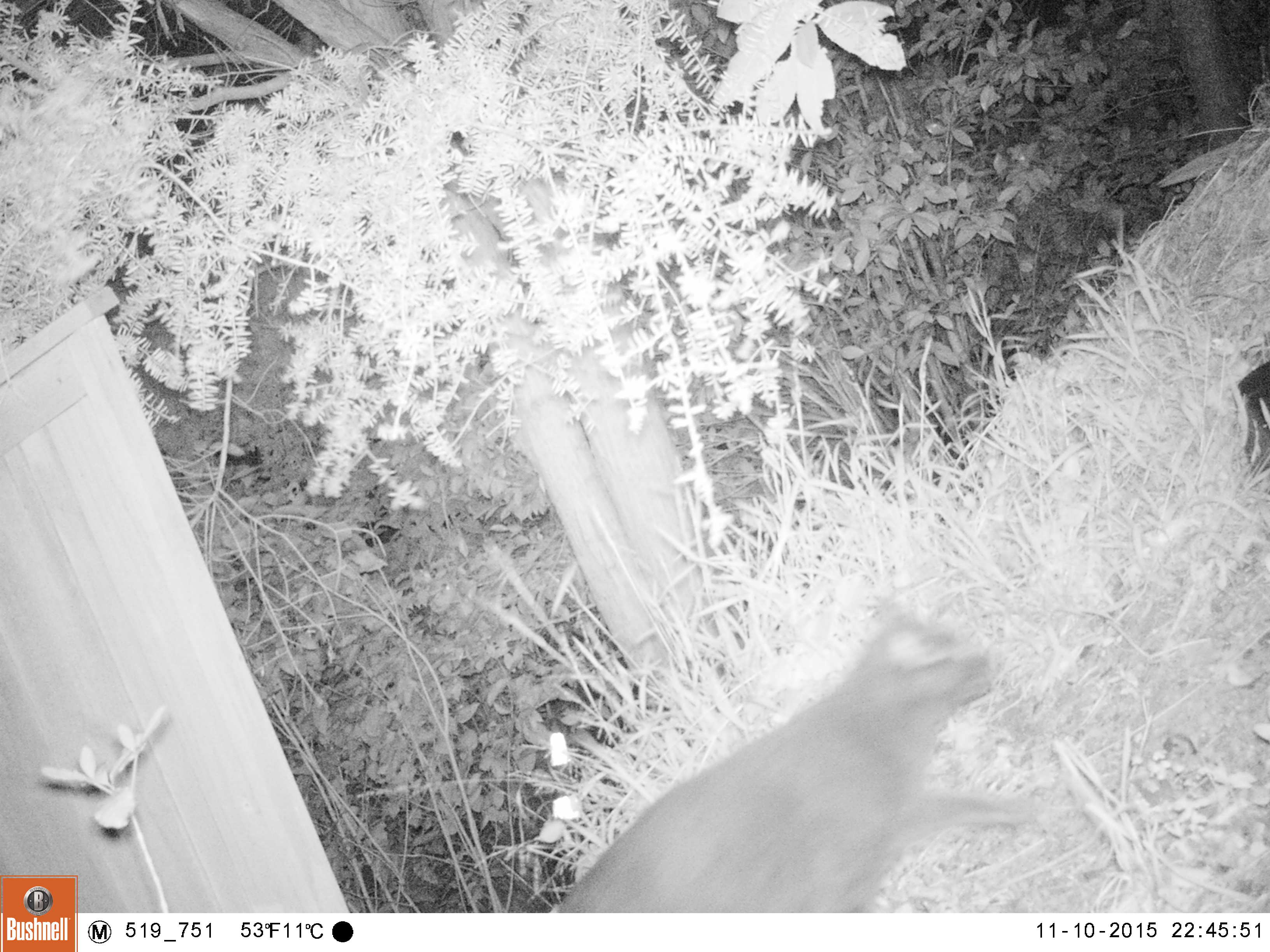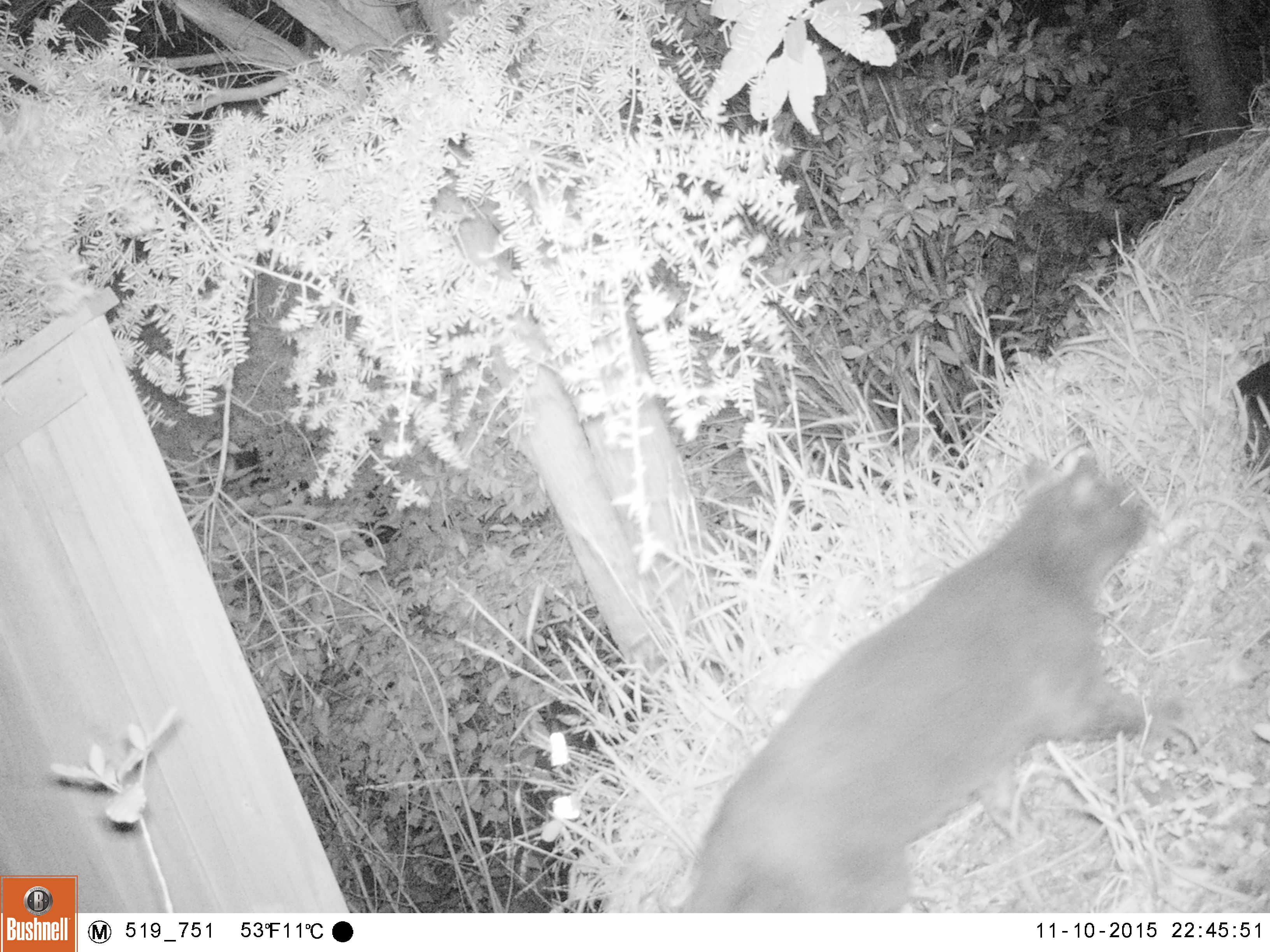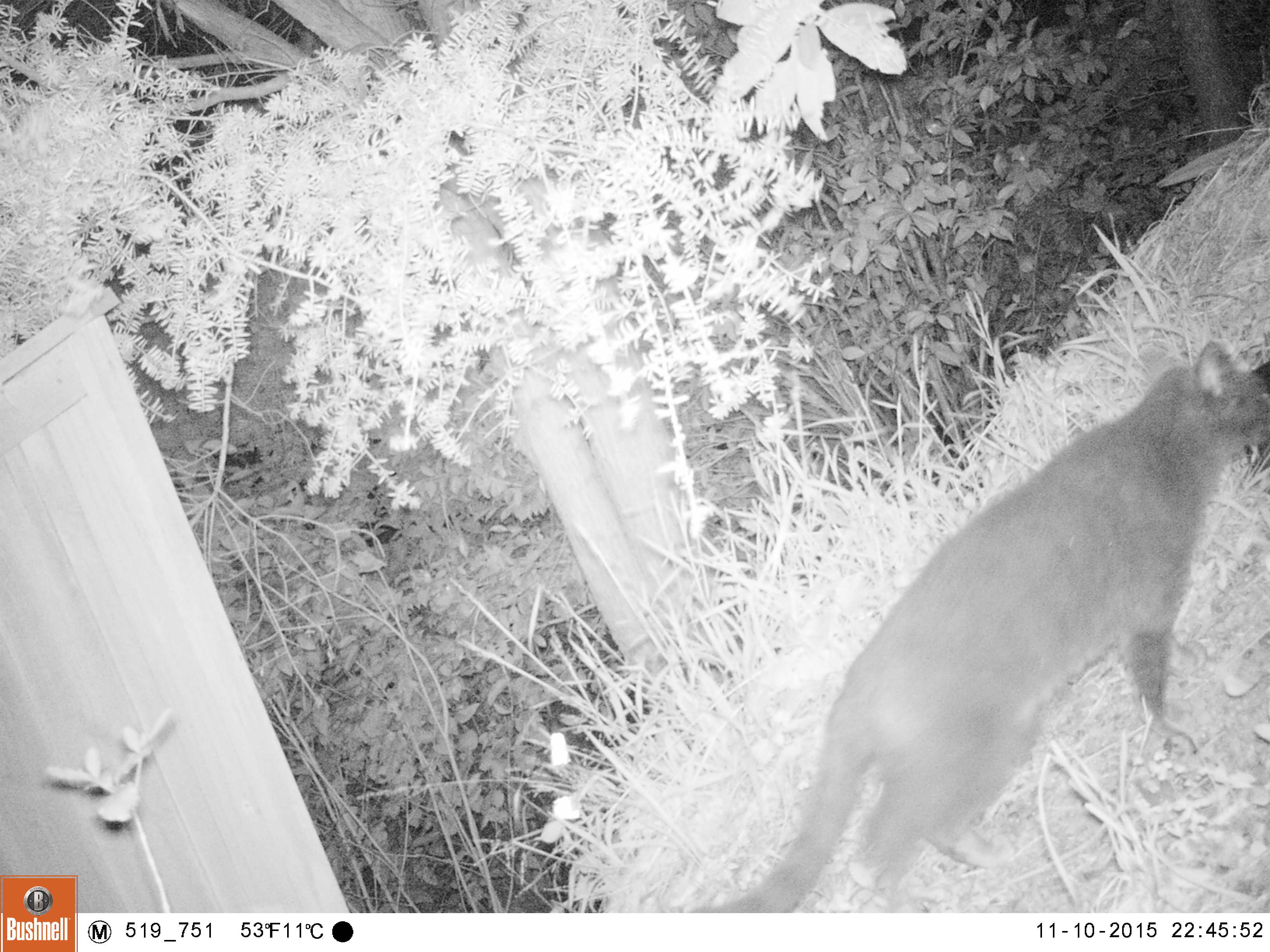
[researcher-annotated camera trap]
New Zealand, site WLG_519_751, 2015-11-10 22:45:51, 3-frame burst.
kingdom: Animalia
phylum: Chordata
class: Mammalia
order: Carnivora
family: Felidae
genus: Felis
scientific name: Felis catus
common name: domestic cat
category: cat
Cat (domestic cat) (Felis catus).